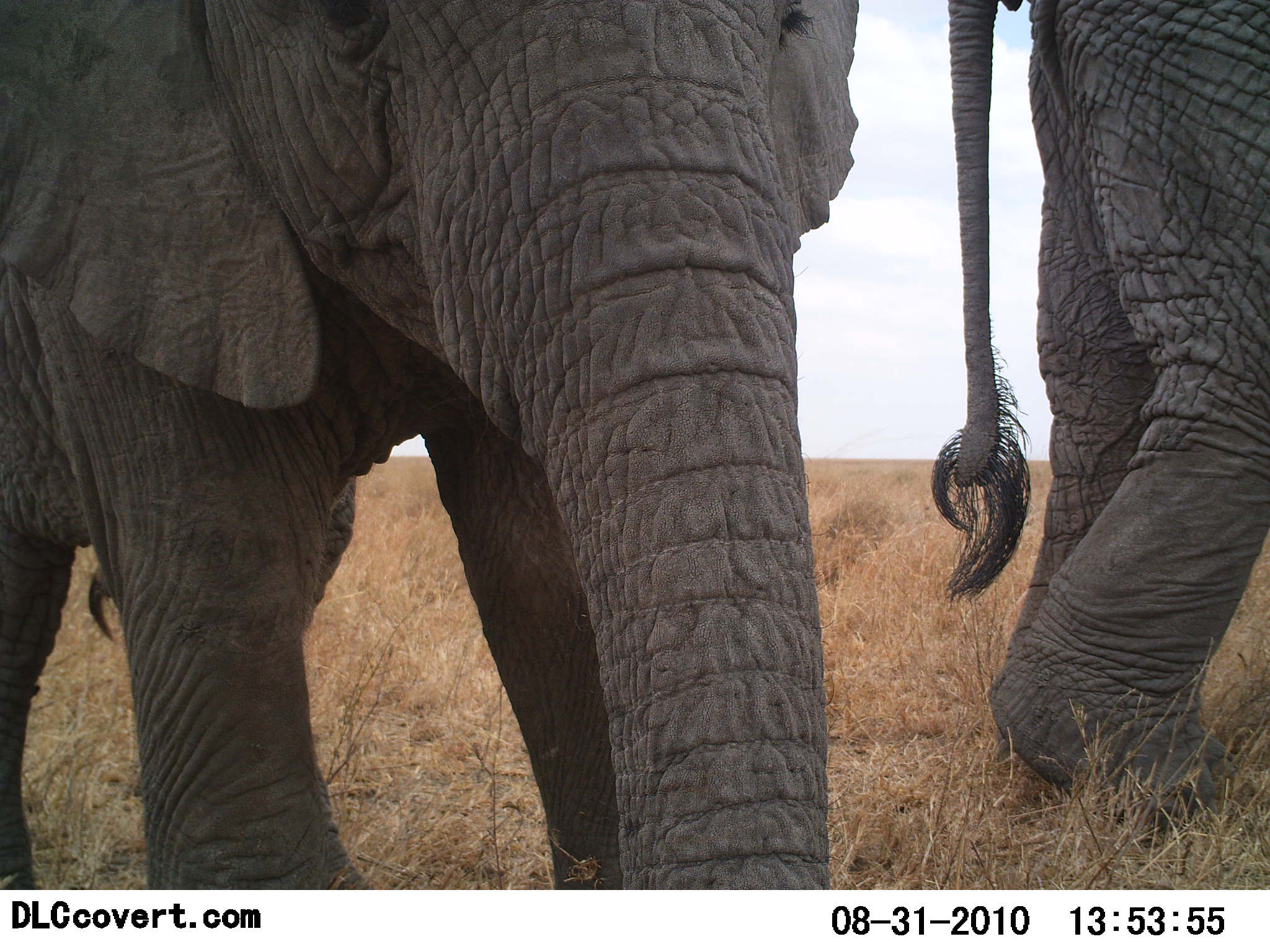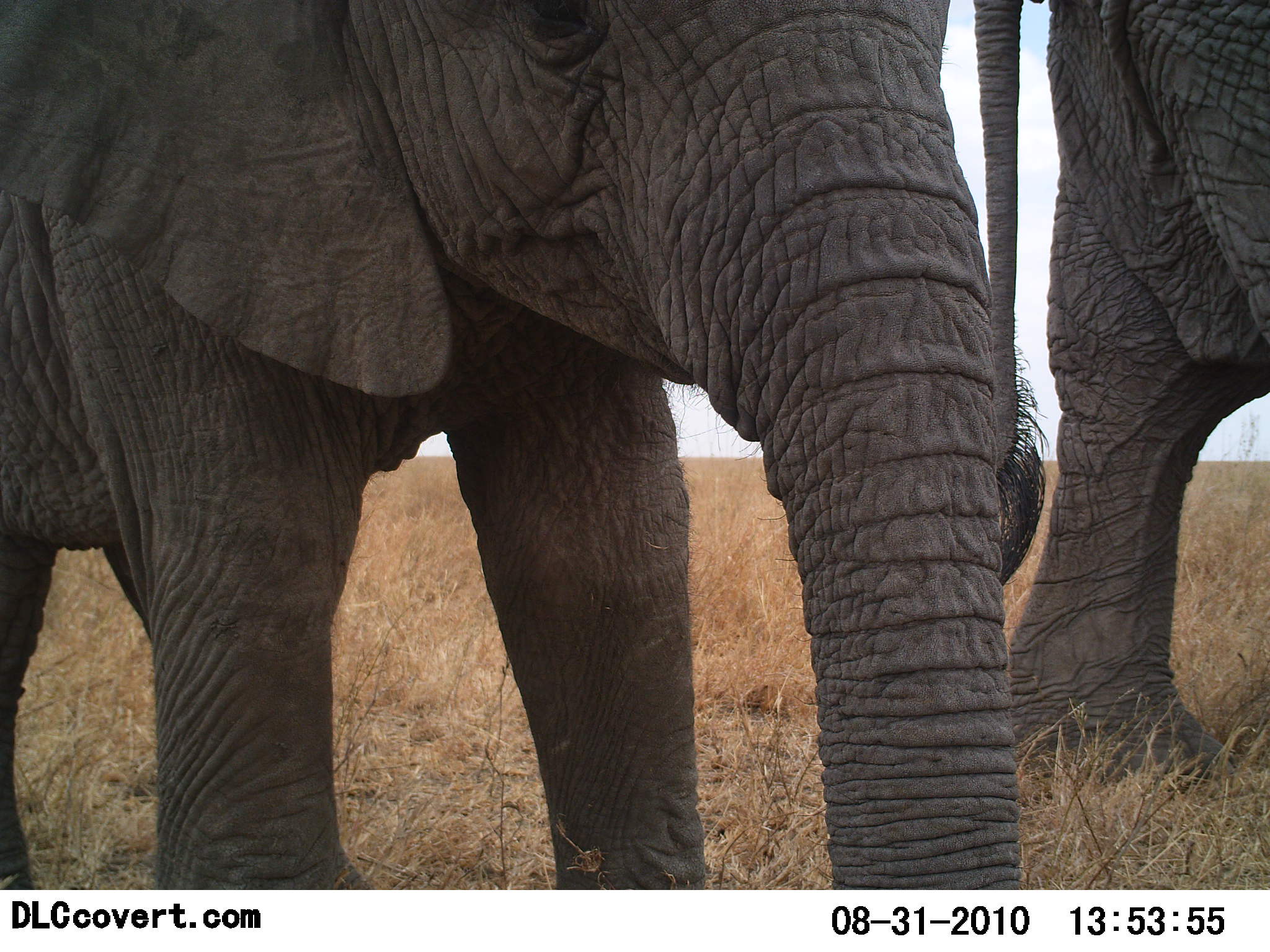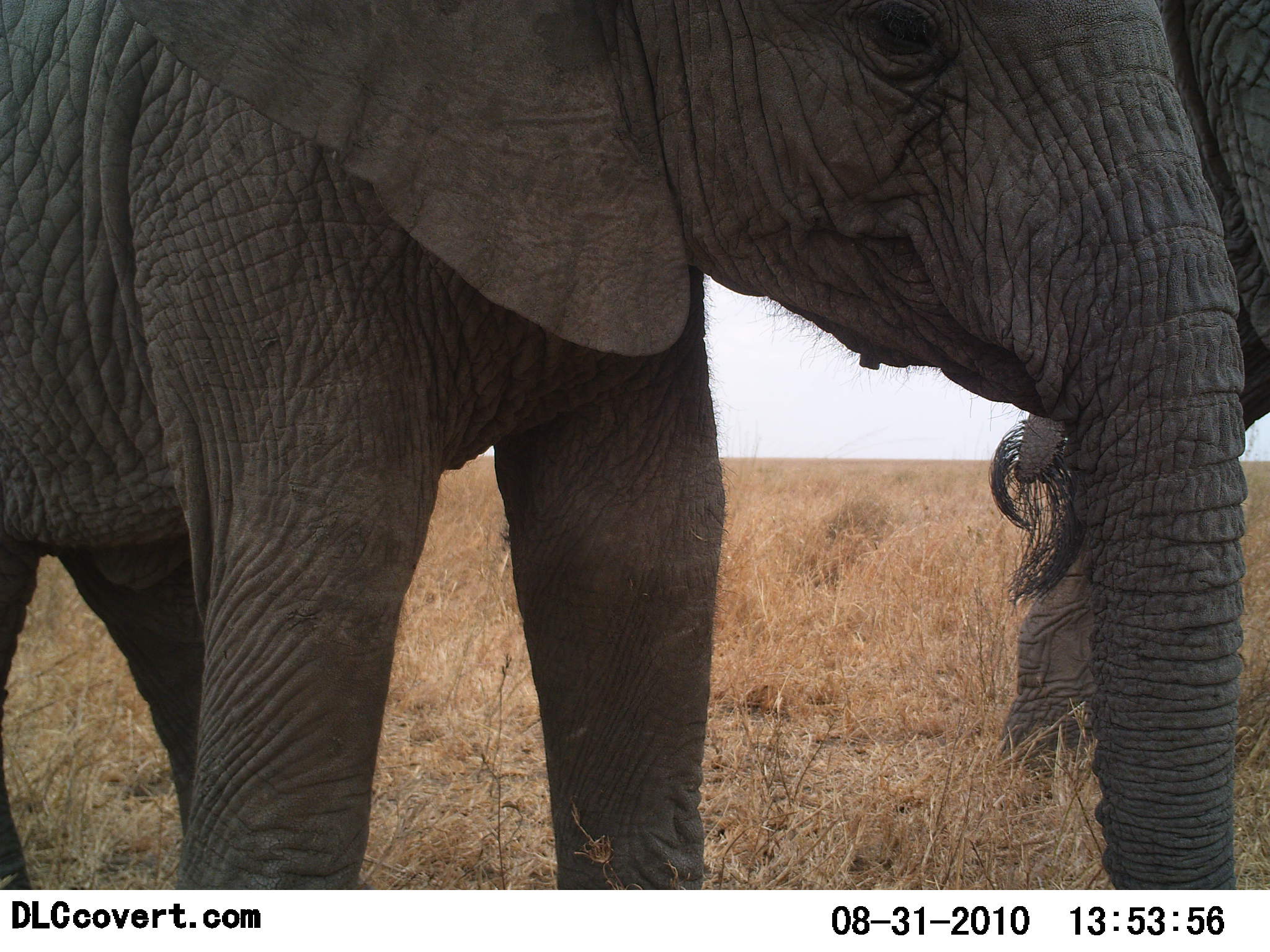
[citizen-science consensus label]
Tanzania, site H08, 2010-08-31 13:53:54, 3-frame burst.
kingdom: Animalia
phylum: Chordata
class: Mammalia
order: Proboscidea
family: Elephantidae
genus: Loxodonta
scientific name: Loxodonta africana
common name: african bush elephant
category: elephant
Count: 2.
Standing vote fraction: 27%.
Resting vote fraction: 0%.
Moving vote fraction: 64%.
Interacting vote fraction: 9%.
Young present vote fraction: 18%.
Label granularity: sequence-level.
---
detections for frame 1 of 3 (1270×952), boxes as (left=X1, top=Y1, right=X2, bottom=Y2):
animal: (left=0, top=0, right=859, bottom=889); (left=928, top=0, right=1270, bottom=824)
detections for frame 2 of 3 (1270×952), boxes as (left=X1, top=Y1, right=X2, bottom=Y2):
animal: (left=1, top=0, right=1027, bottom=889); (left=970, top=0, right=1270, bottom=793)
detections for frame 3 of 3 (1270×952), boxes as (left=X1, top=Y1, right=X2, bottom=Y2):
animal: (left=0, top=1, right=1244, bottom=891); (left=982, top=0, right=1269, bottom=890)